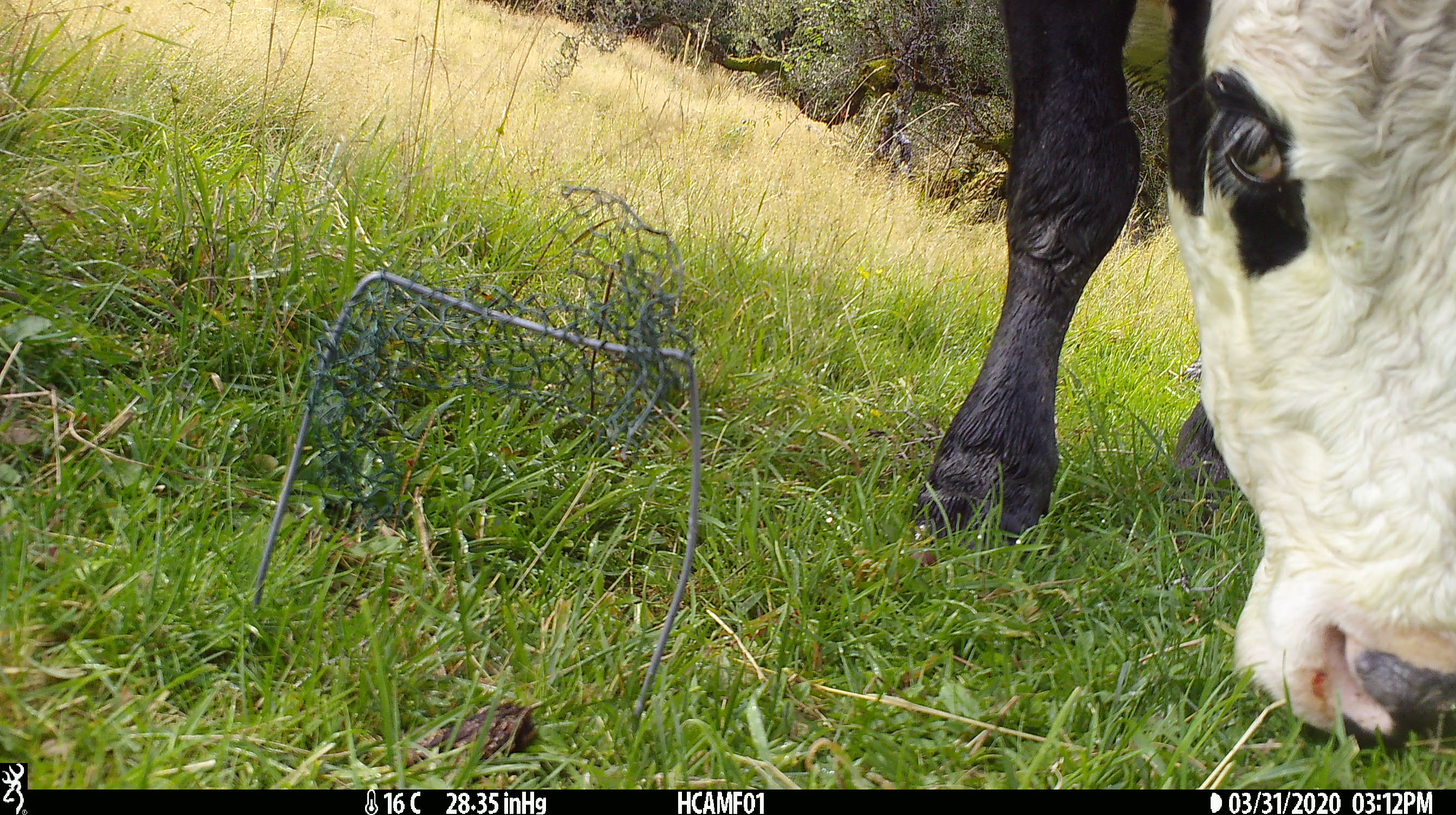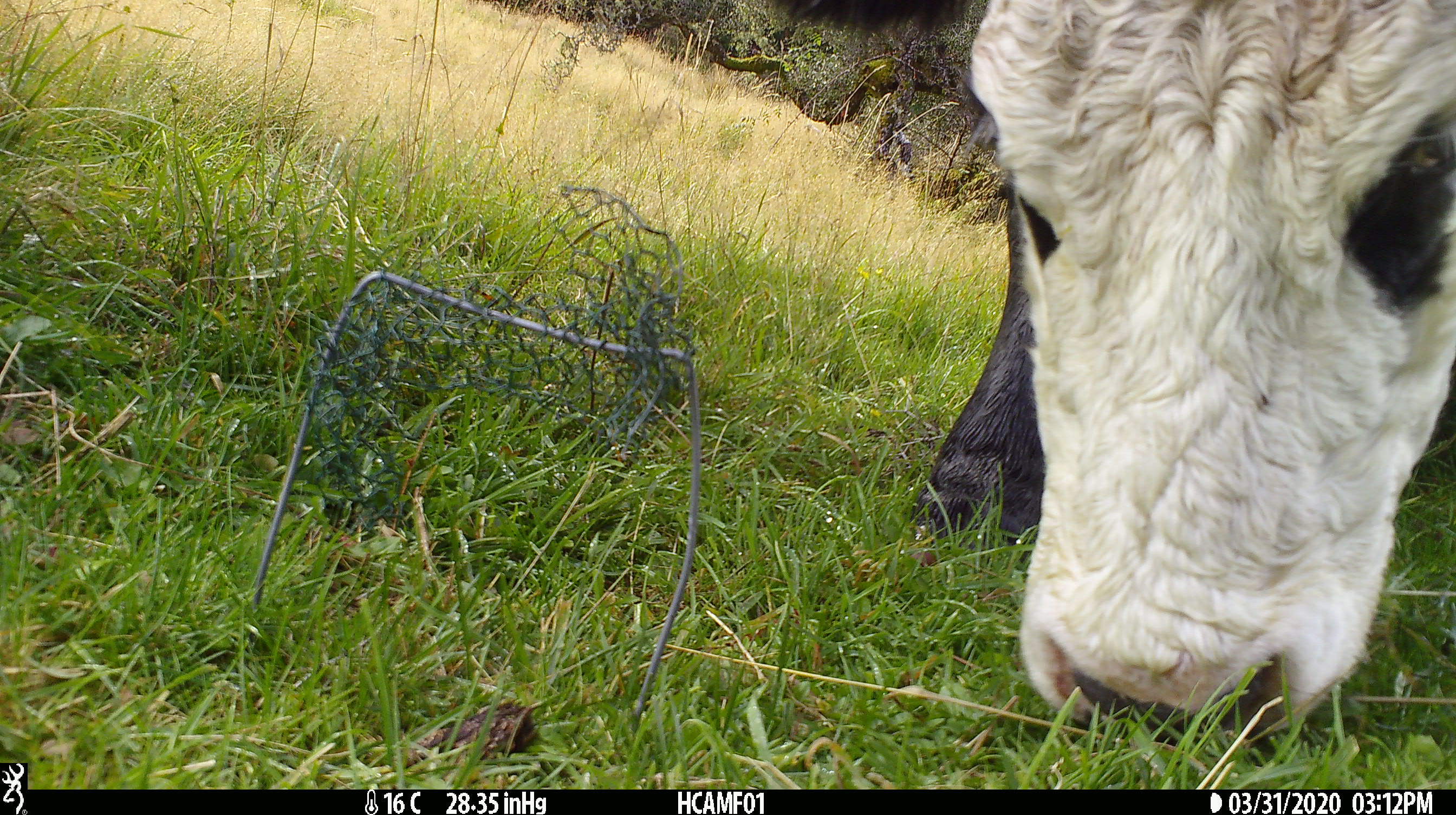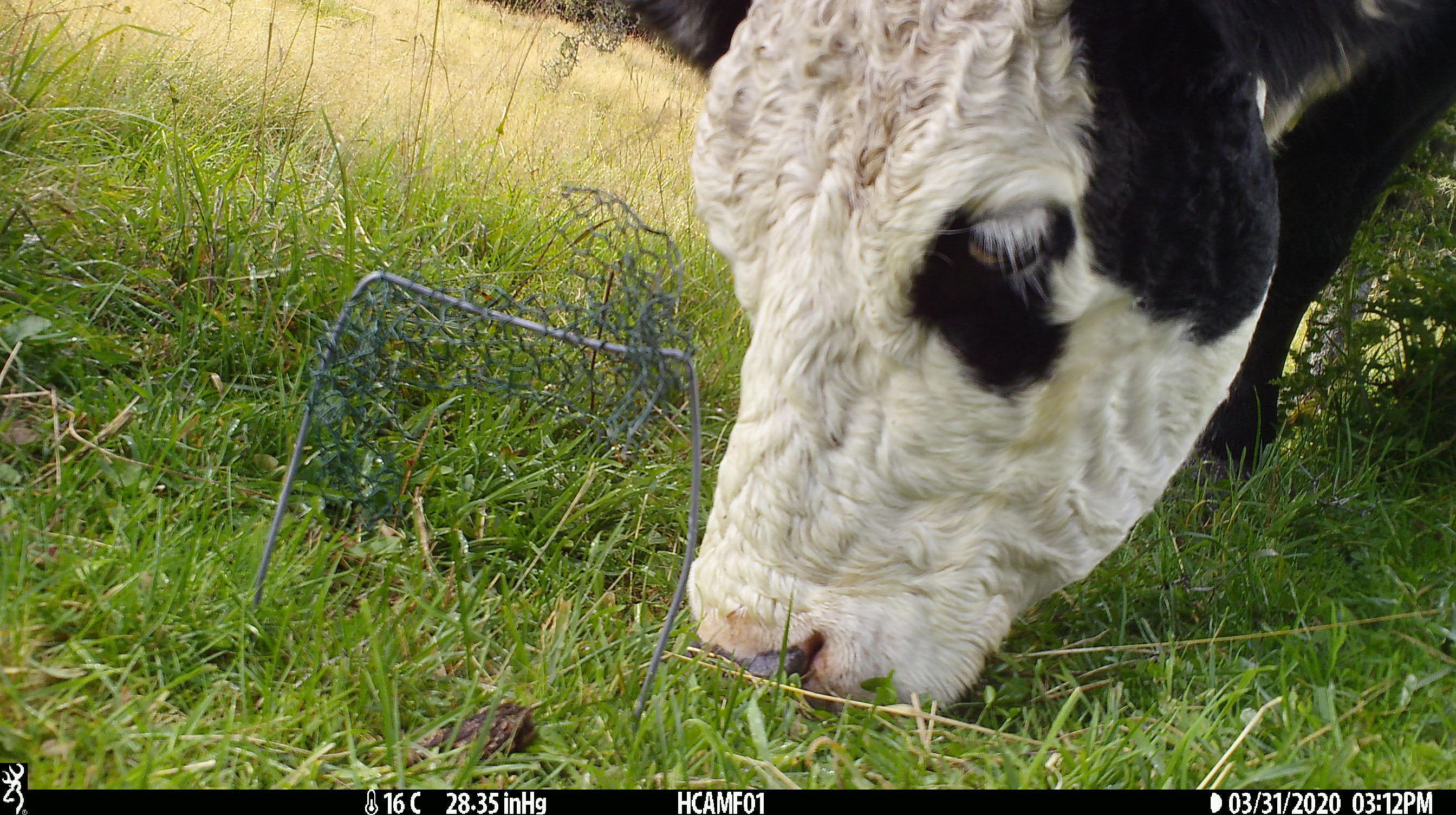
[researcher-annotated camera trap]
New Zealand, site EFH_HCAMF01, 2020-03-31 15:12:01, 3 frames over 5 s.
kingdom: Animalia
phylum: Chordata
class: Mammalia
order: Artiodactyla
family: Bovidae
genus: Bos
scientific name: Bos taurus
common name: domestic cow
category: cow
Cow (domestic cow) (Bos taurus).